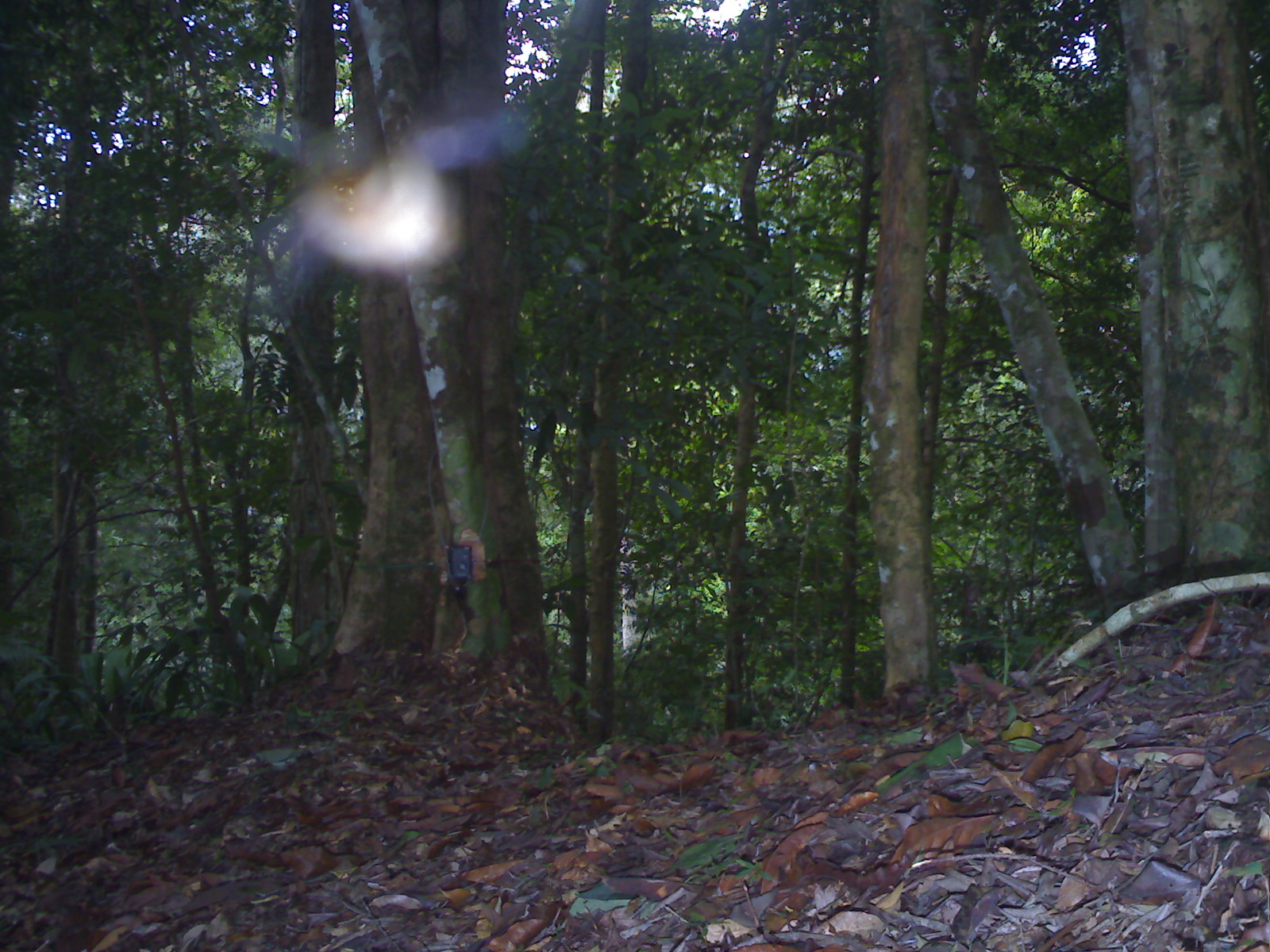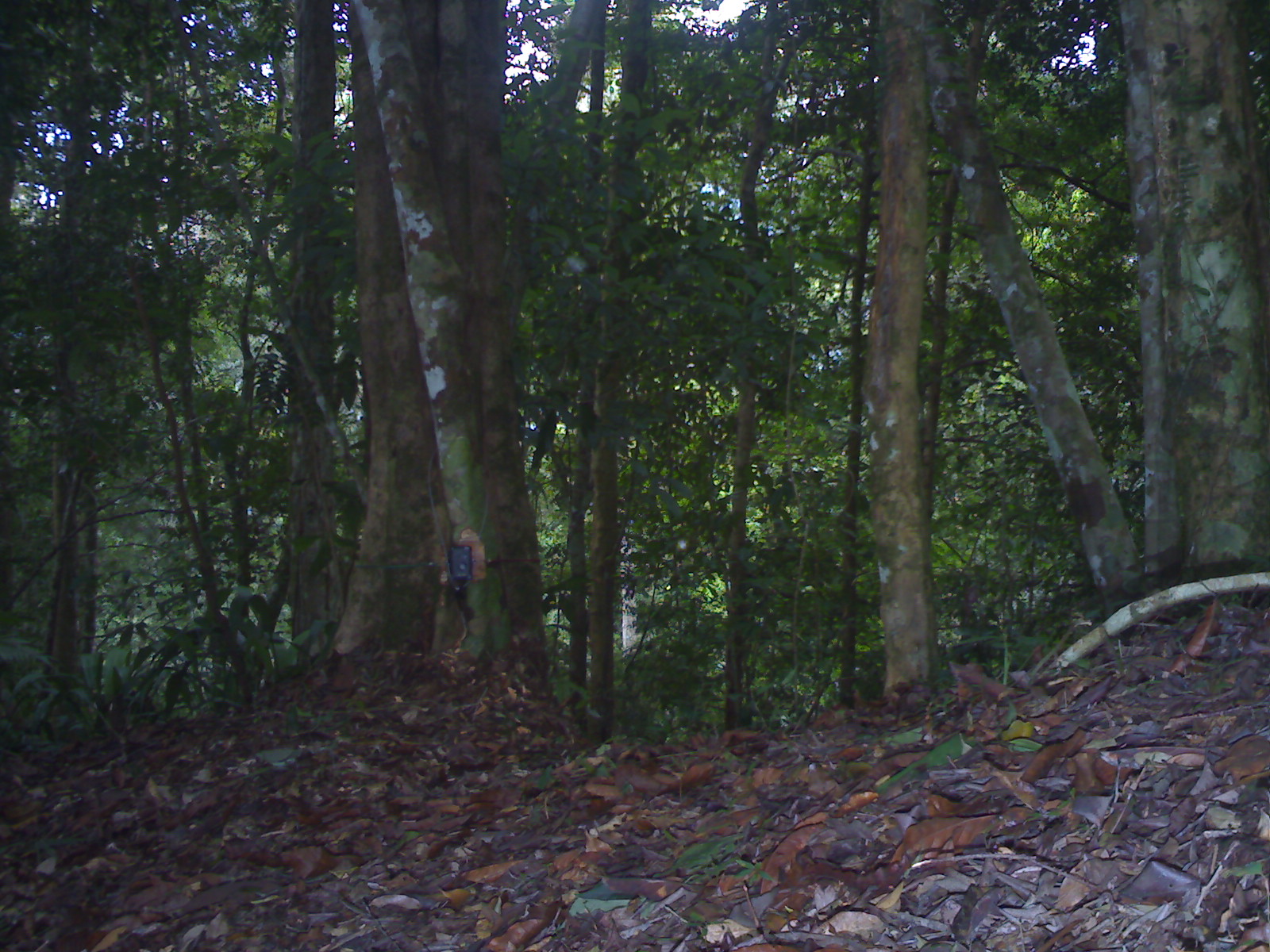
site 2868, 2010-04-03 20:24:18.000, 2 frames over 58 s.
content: unidentified animal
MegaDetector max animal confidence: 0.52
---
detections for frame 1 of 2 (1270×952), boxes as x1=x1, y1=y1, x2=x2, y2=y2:
unknown: x1=240, y1=99, x2=515, y2=278